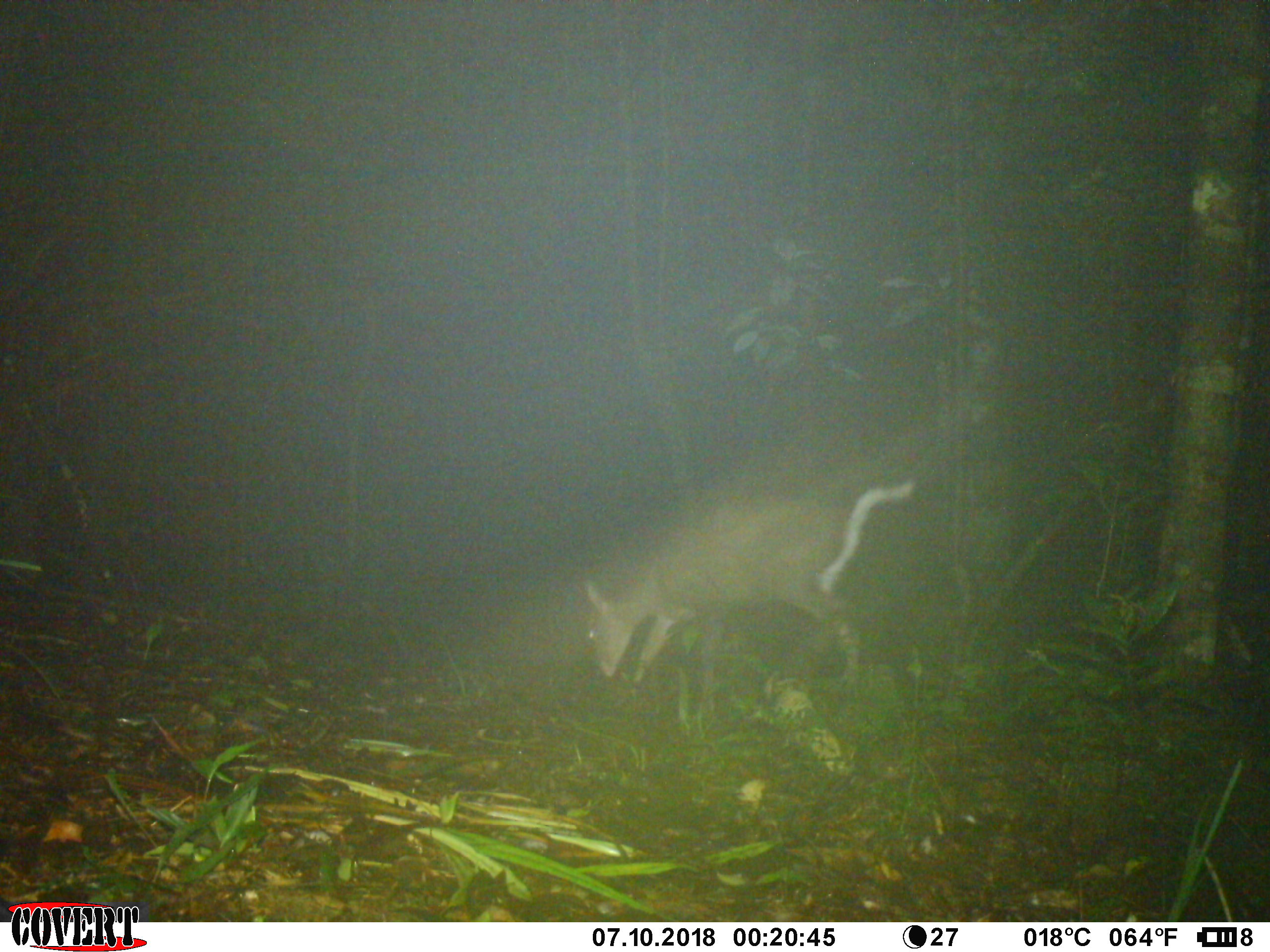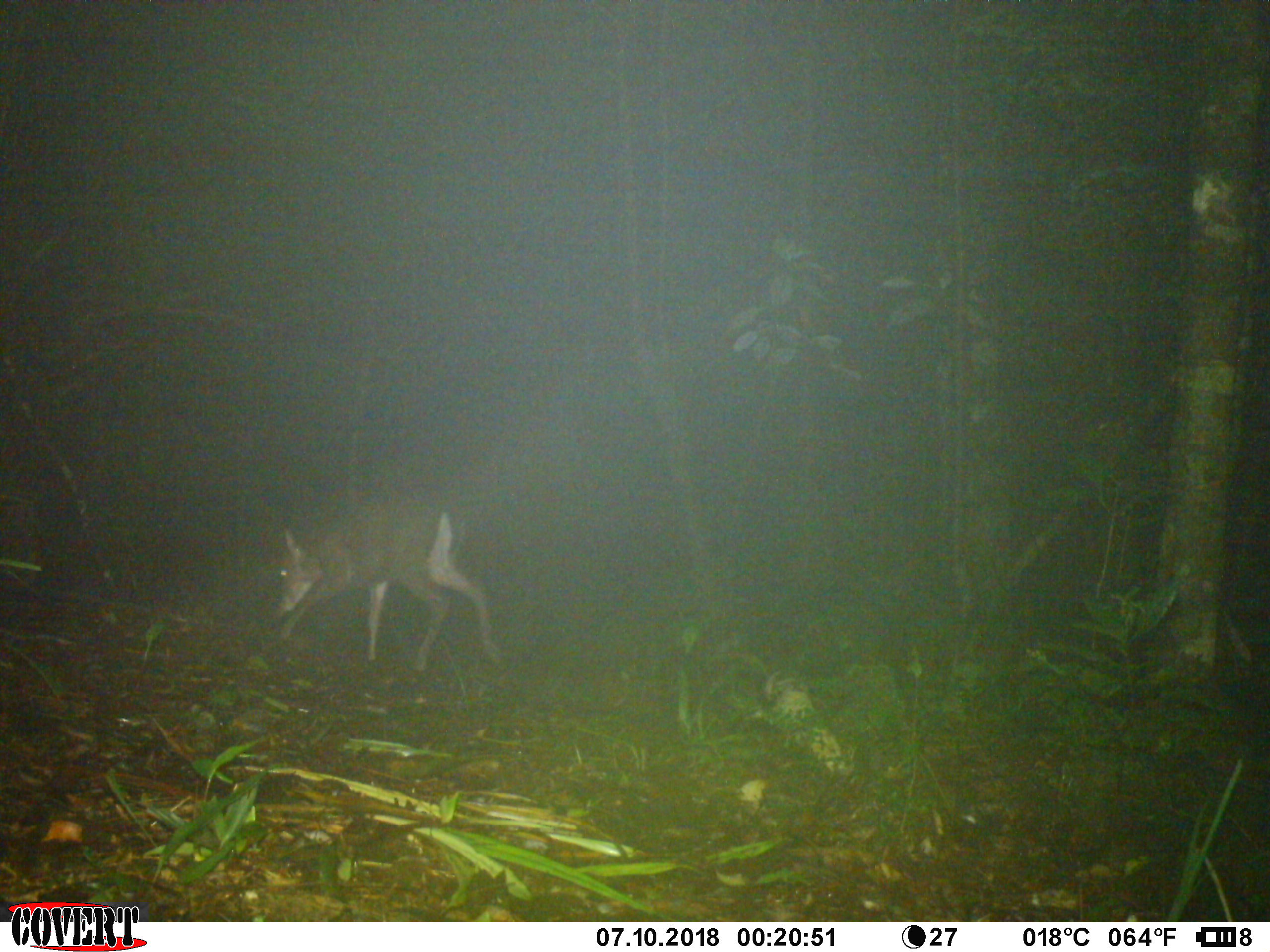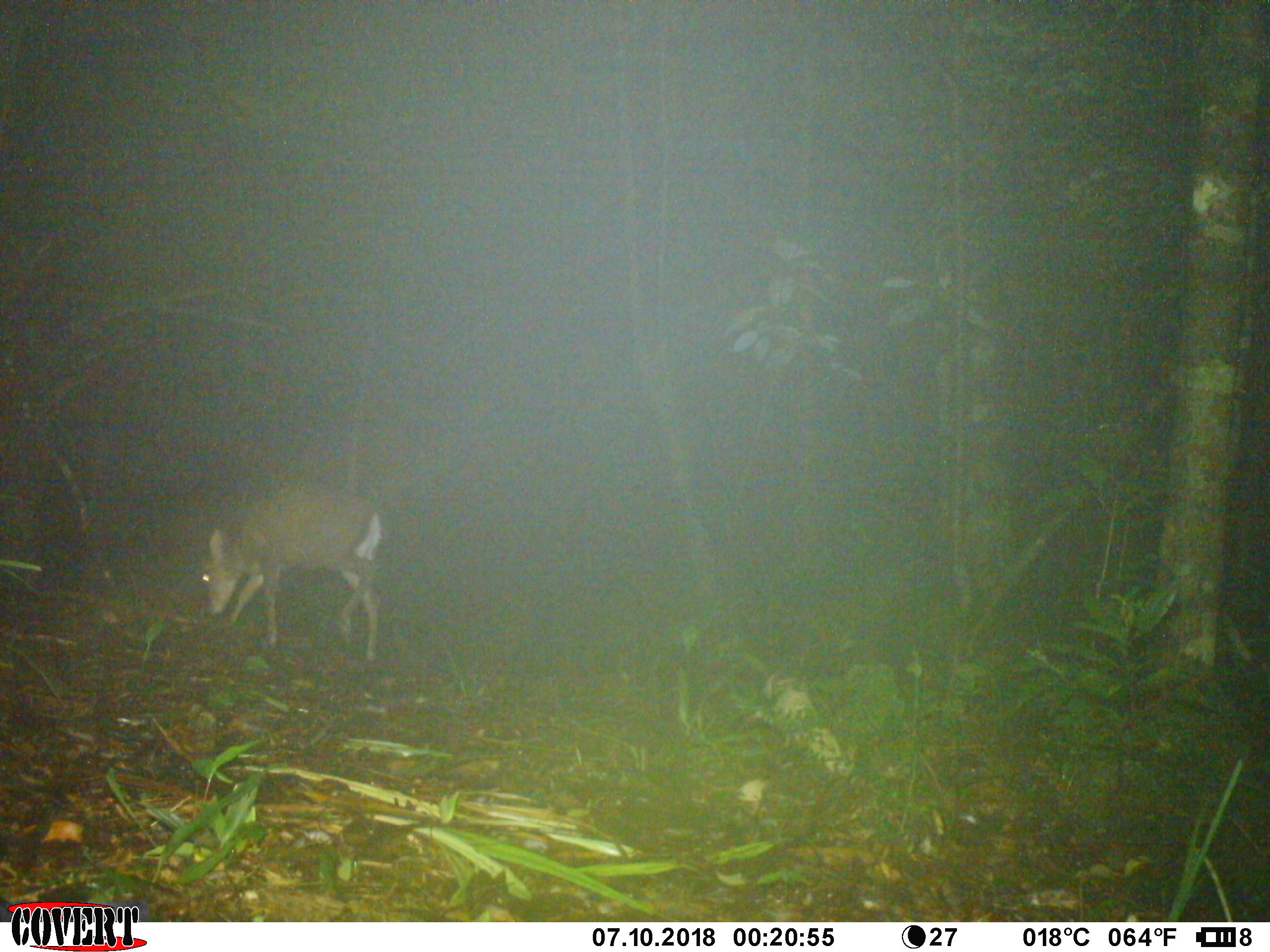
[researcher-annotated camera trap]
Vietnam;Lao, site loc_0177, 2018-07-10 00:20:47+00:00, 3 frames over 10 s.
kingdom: Animalia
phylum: Chordata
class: Mammalia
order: Artiodactyla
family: Cervidae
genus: Muntiacus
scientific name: Muntiacus rooseveltorum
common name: roosevelt's muntjac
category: roosevelts muntjac group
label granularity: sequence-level